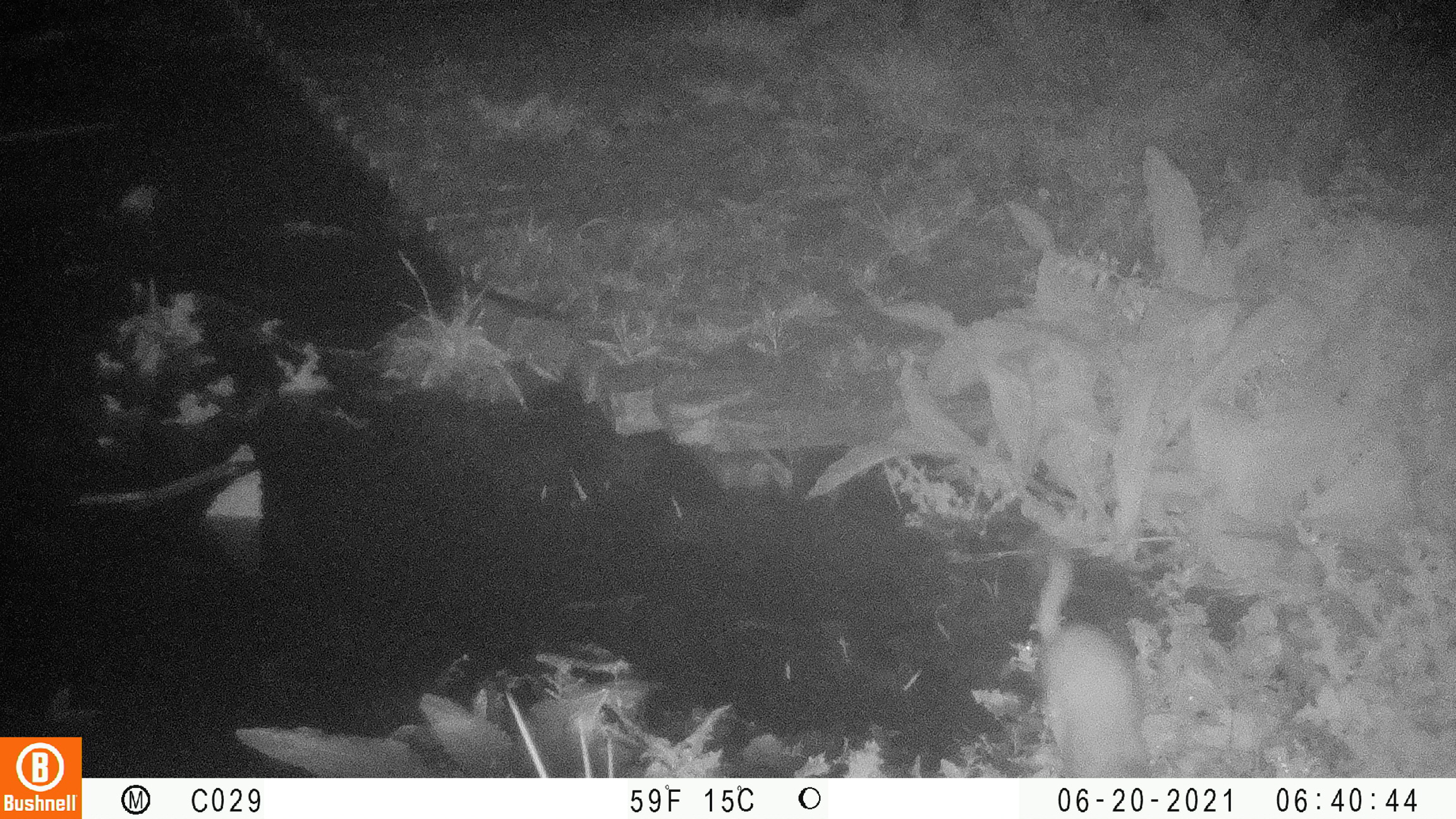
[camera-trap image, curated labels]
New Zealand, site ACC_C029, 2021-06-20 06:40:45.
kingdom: Animalia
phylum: Chordata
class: Mammalia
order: Carnivora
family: Mustelidae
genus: Mustela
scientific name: Mustela erminea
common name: stoat